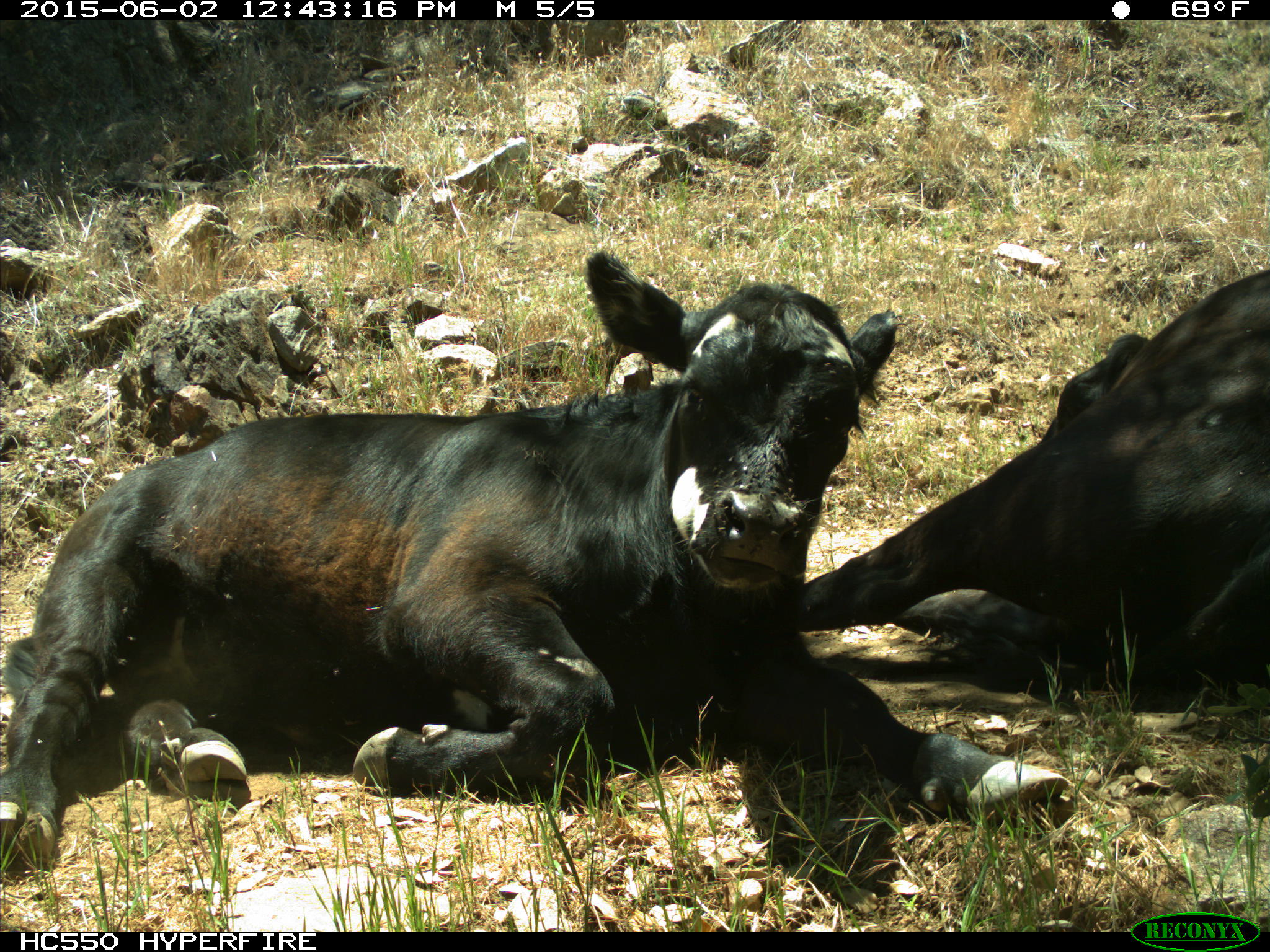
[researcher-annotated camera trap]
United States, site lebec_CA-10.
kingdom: Animalia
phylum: Chordata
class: Mammalia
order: Artiodactyla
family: Bovidae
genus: Bos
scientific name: Bos taurus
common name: domestic cow